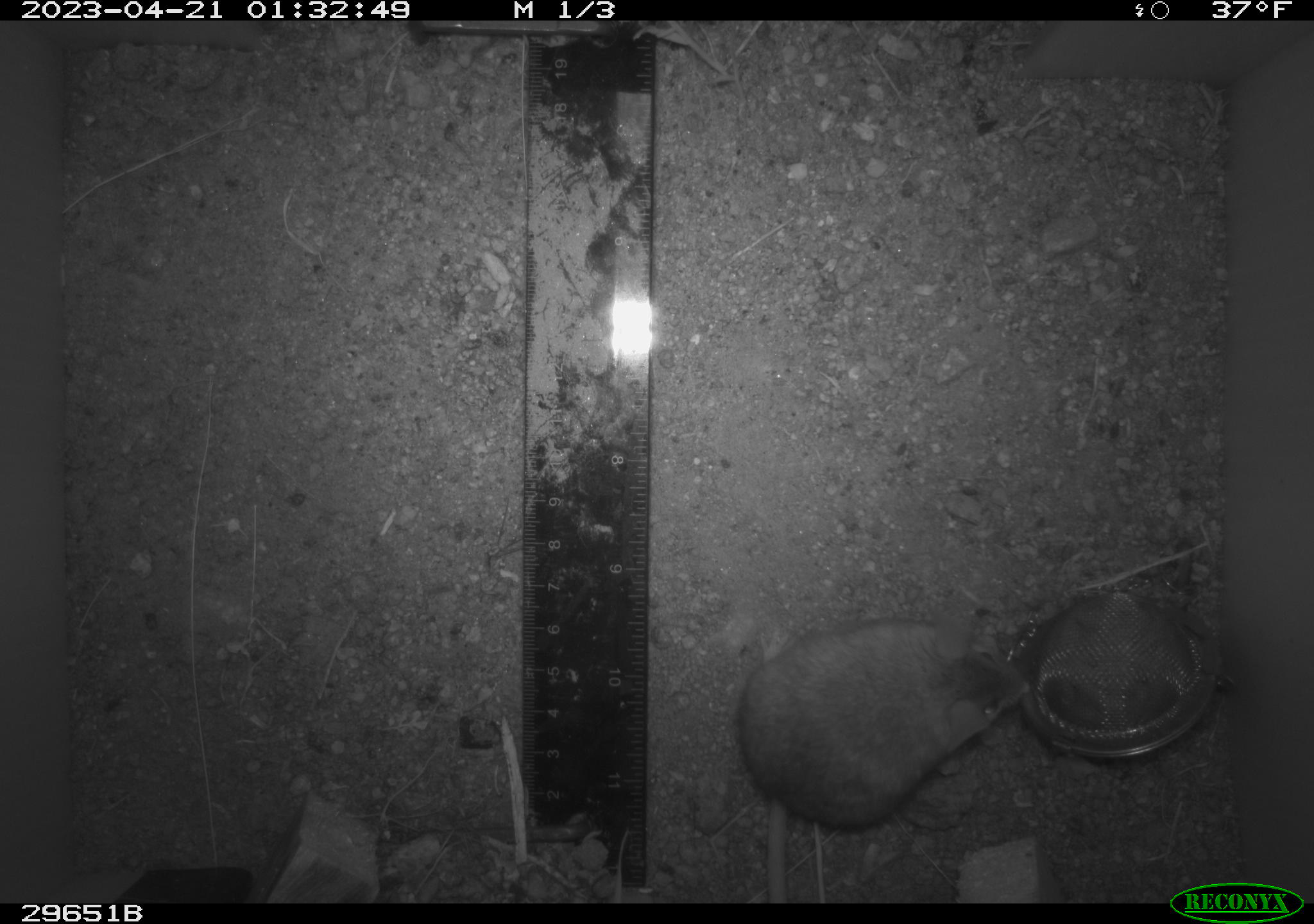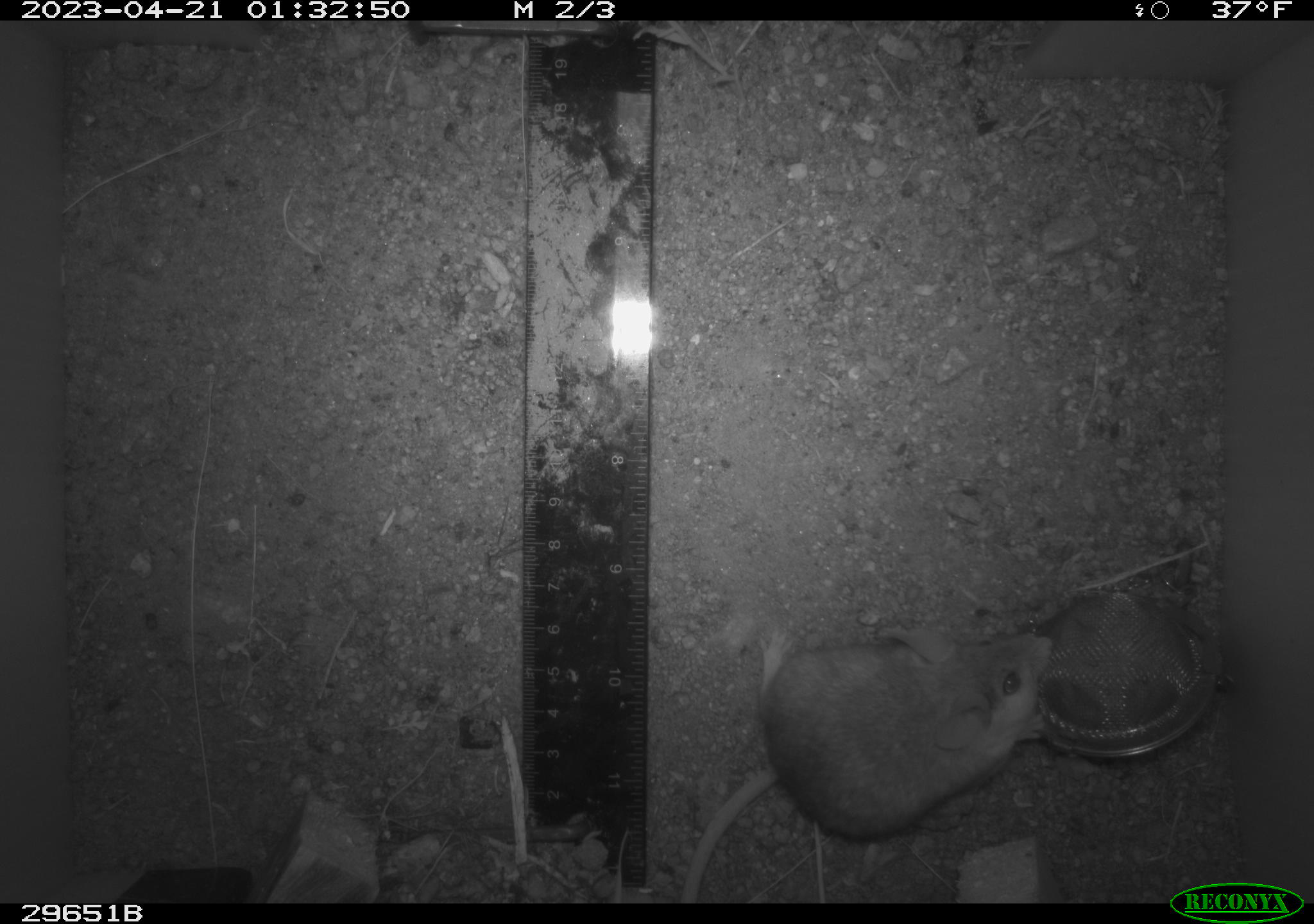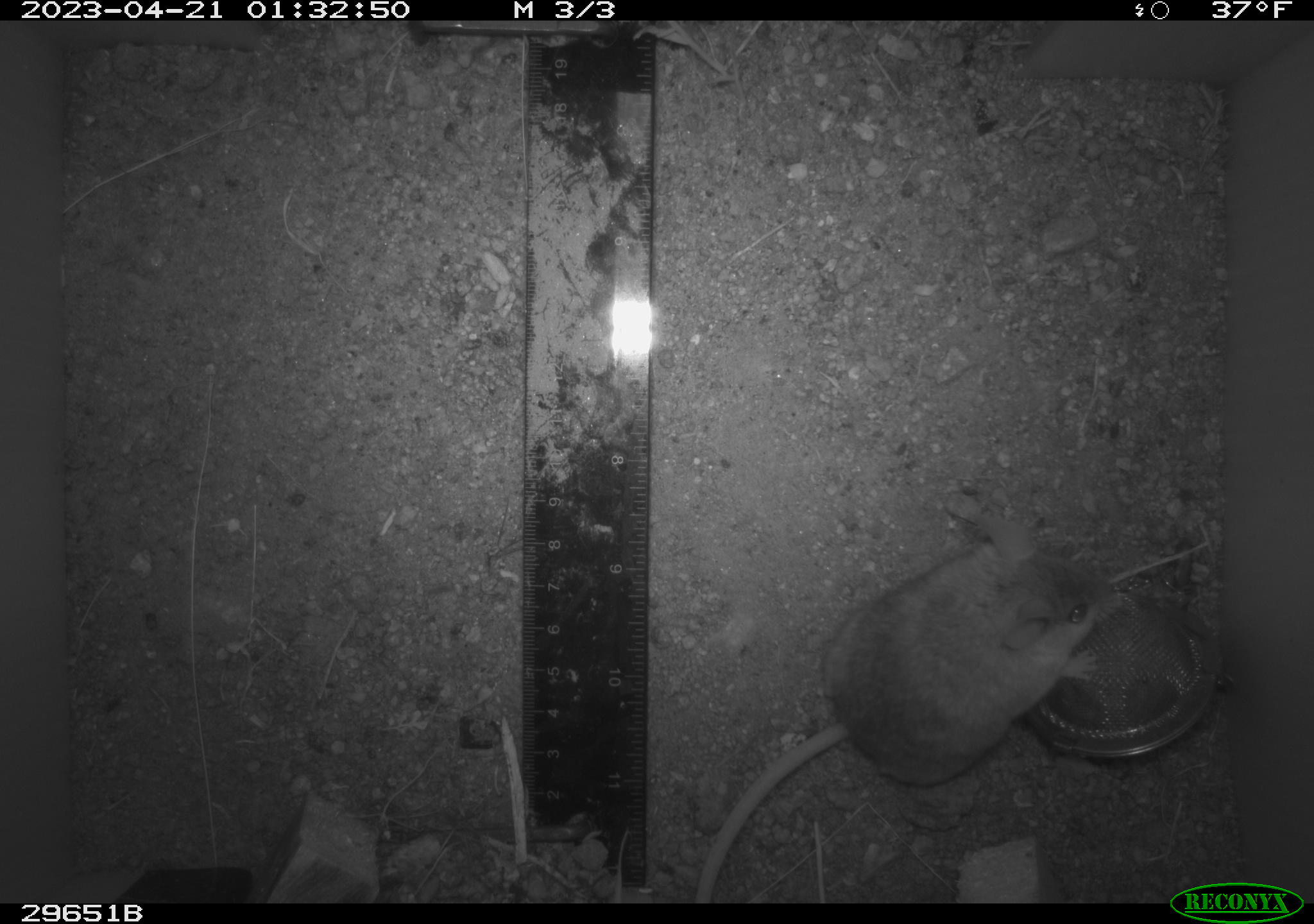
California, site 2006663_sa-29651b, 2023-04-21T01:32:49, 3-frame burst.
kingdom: Animalia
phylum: Chordata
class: Mammalia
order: Rodentia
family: Cricetidae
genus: Peromyscus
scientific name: Peromyscus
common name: deer mice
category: peromyscus species